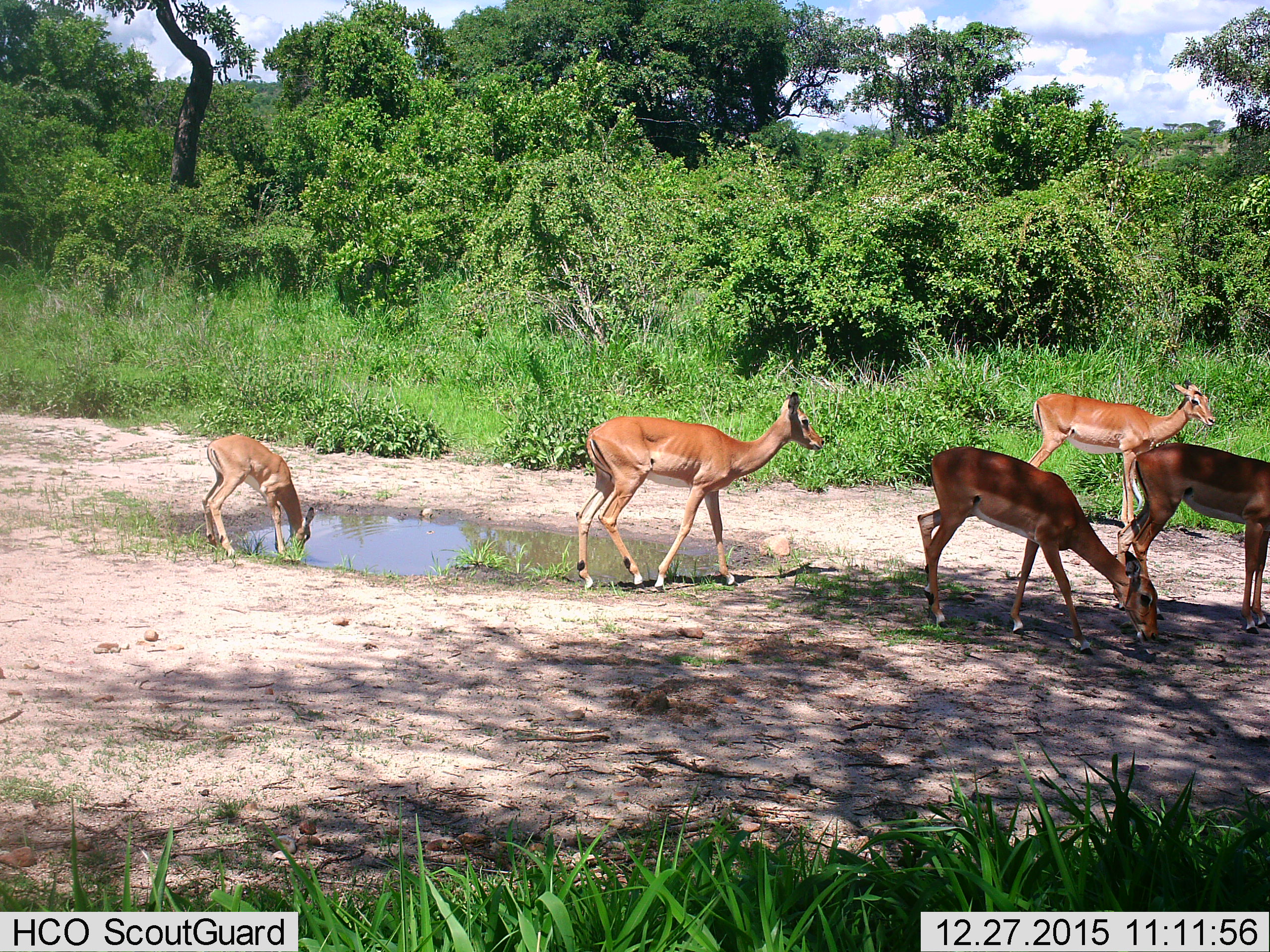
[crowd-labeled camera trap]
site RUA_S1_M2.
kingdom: Animalia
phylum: Chordata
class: Mammalia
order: Artiodactyla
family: Bovidae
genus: Aepyceros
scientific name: Aepyceros melampus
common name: impala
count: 5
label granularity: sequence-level